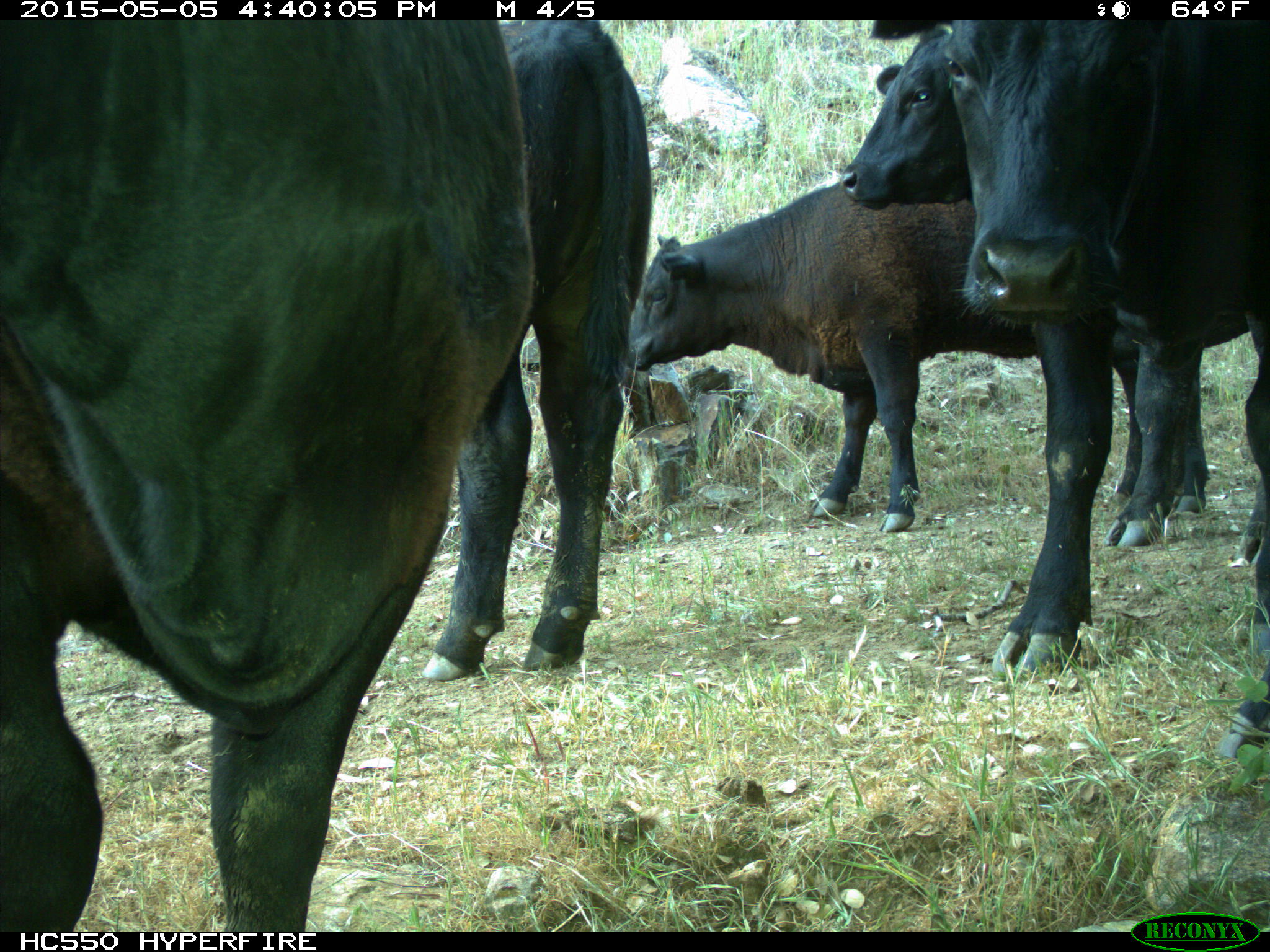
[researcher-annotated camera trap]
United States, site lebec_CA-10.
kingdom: Animalia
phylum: Chordata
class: Mammalia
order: Artiodactyla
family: Bovidae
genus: Bos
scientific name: Bos taurus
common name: domestic cow